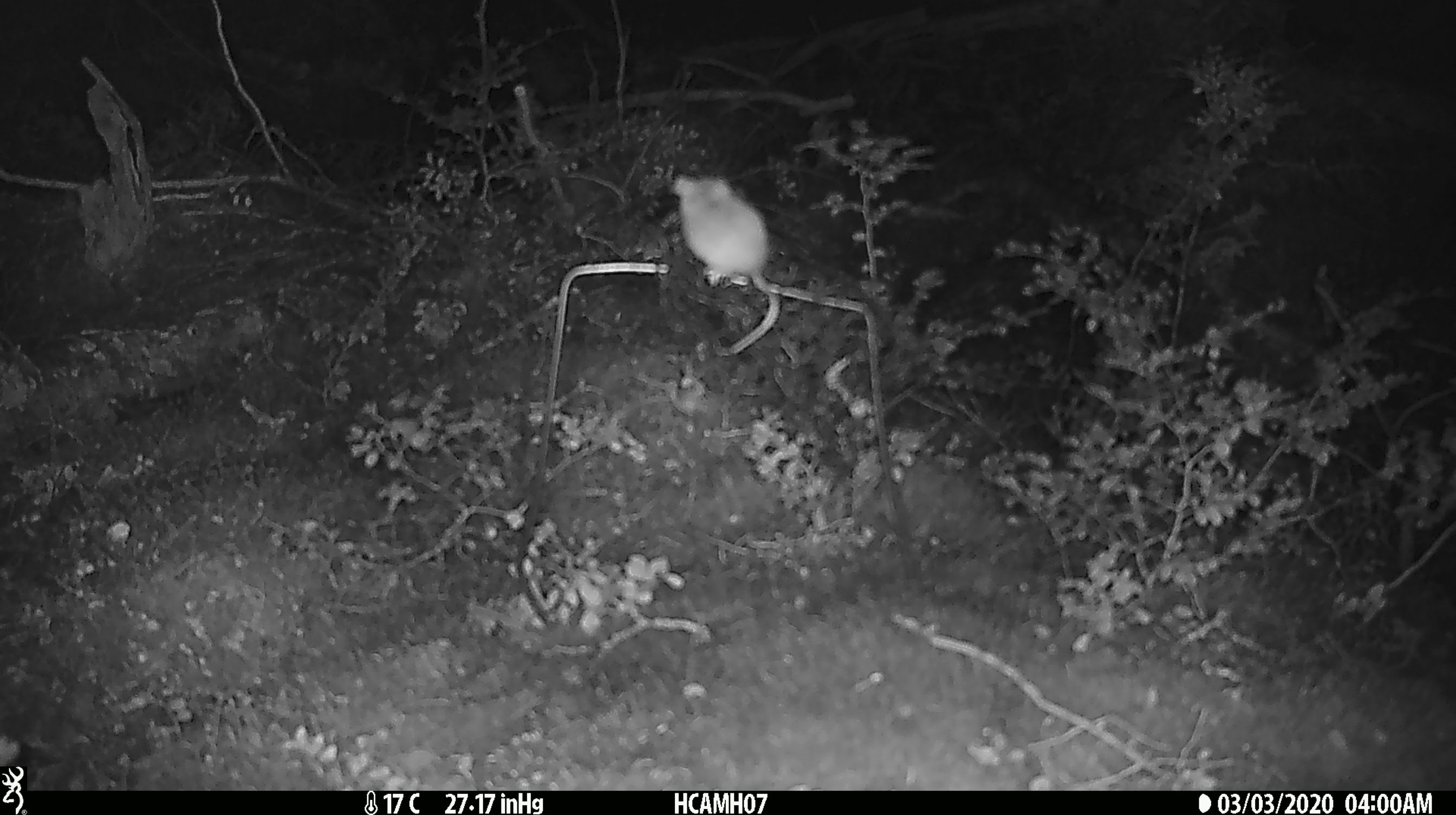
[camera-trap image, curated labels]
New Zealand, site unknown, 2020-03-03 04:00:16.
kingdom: Animalia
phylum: Chordata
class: Mammalia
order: Rodentia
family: Muridae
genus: Mus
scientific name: Mus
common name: mouse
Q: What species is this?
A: Mouse (Mus).